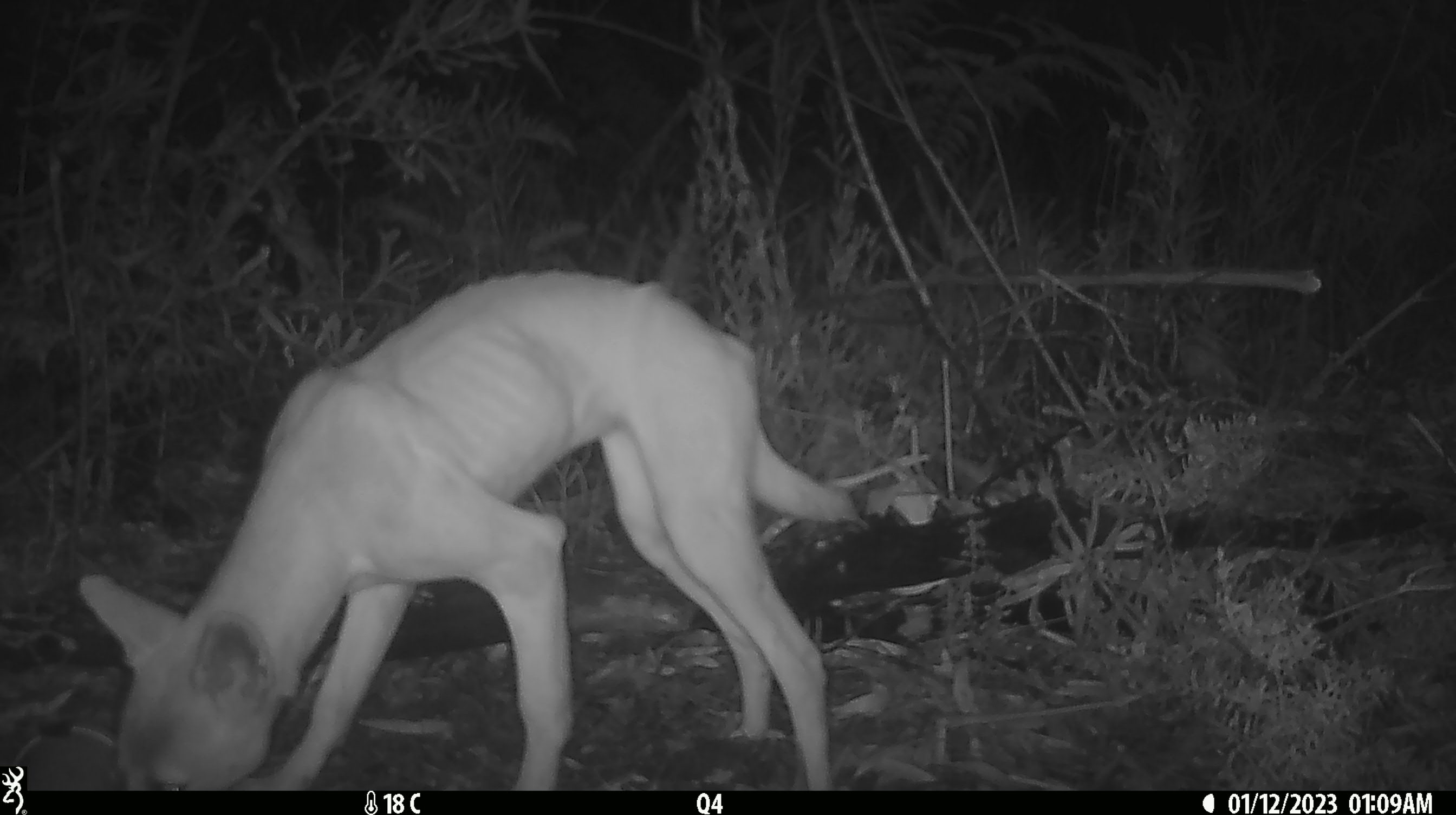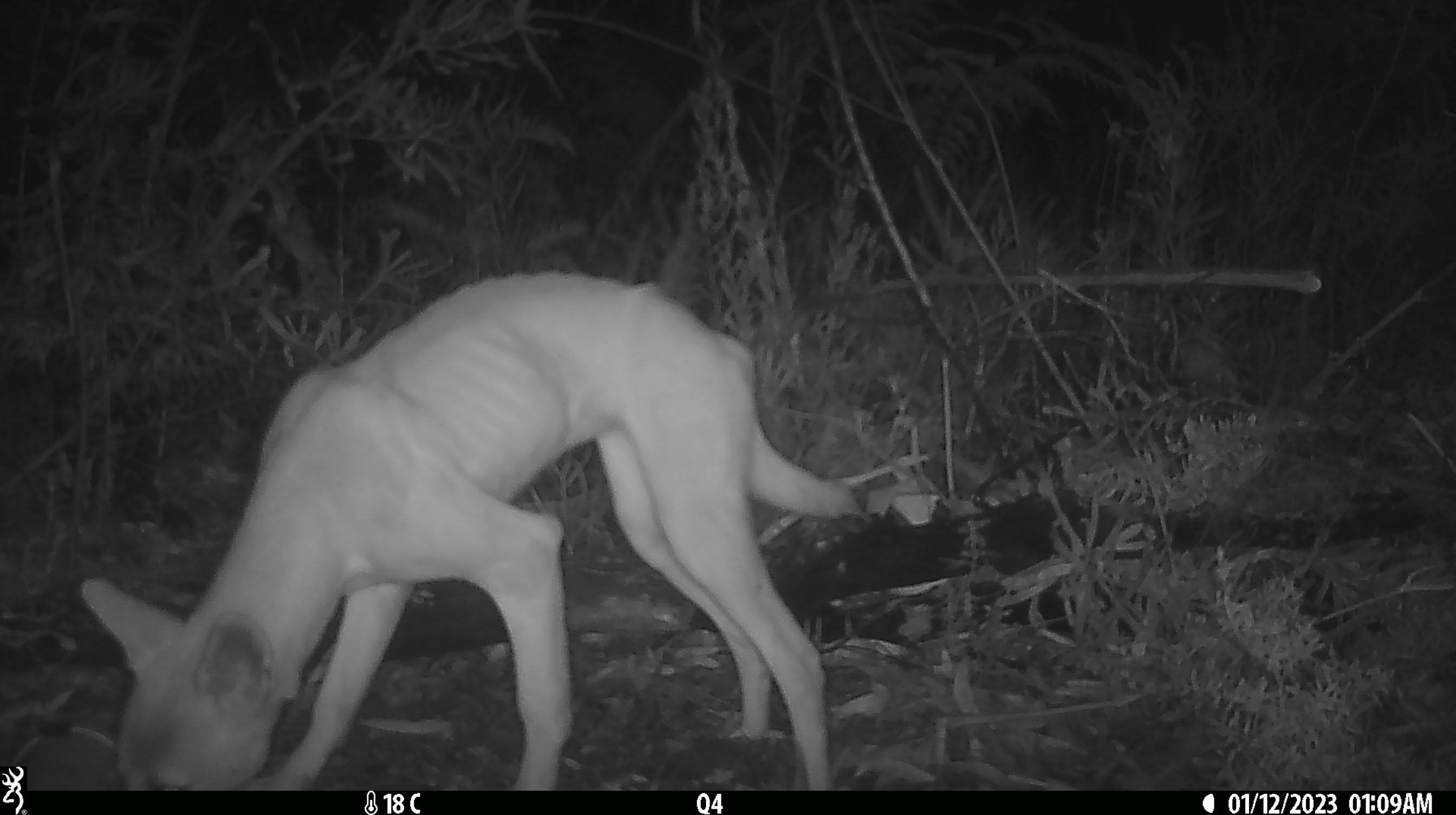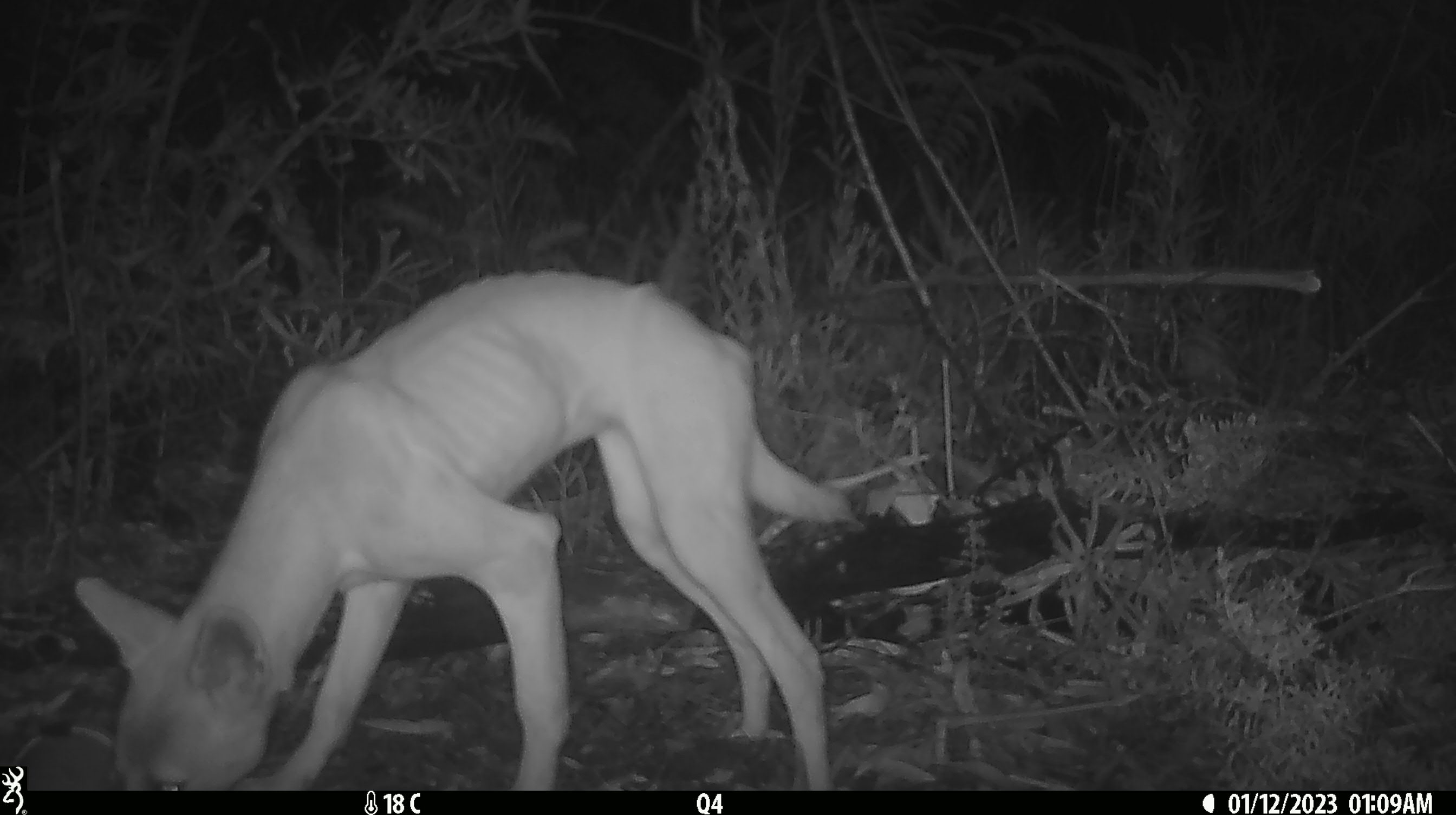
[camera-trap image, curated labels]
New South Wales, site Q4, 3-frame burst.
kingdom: Animalia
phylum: Chordata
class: Mammalia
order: Carnivora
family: Canidae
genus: Canis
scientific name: Canis familiaris dingo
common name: dingo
Dingo (Canis familiaris dingo).